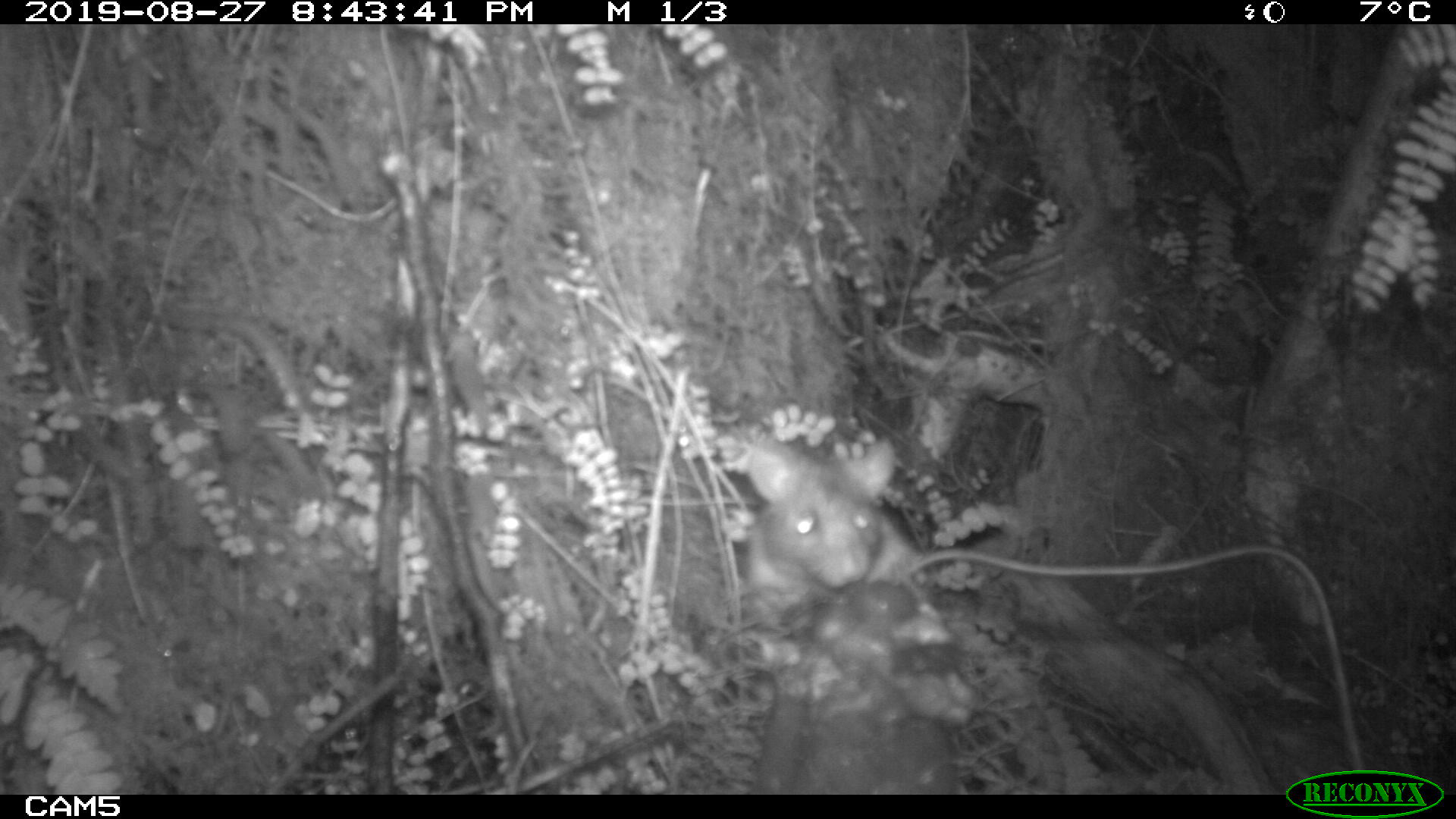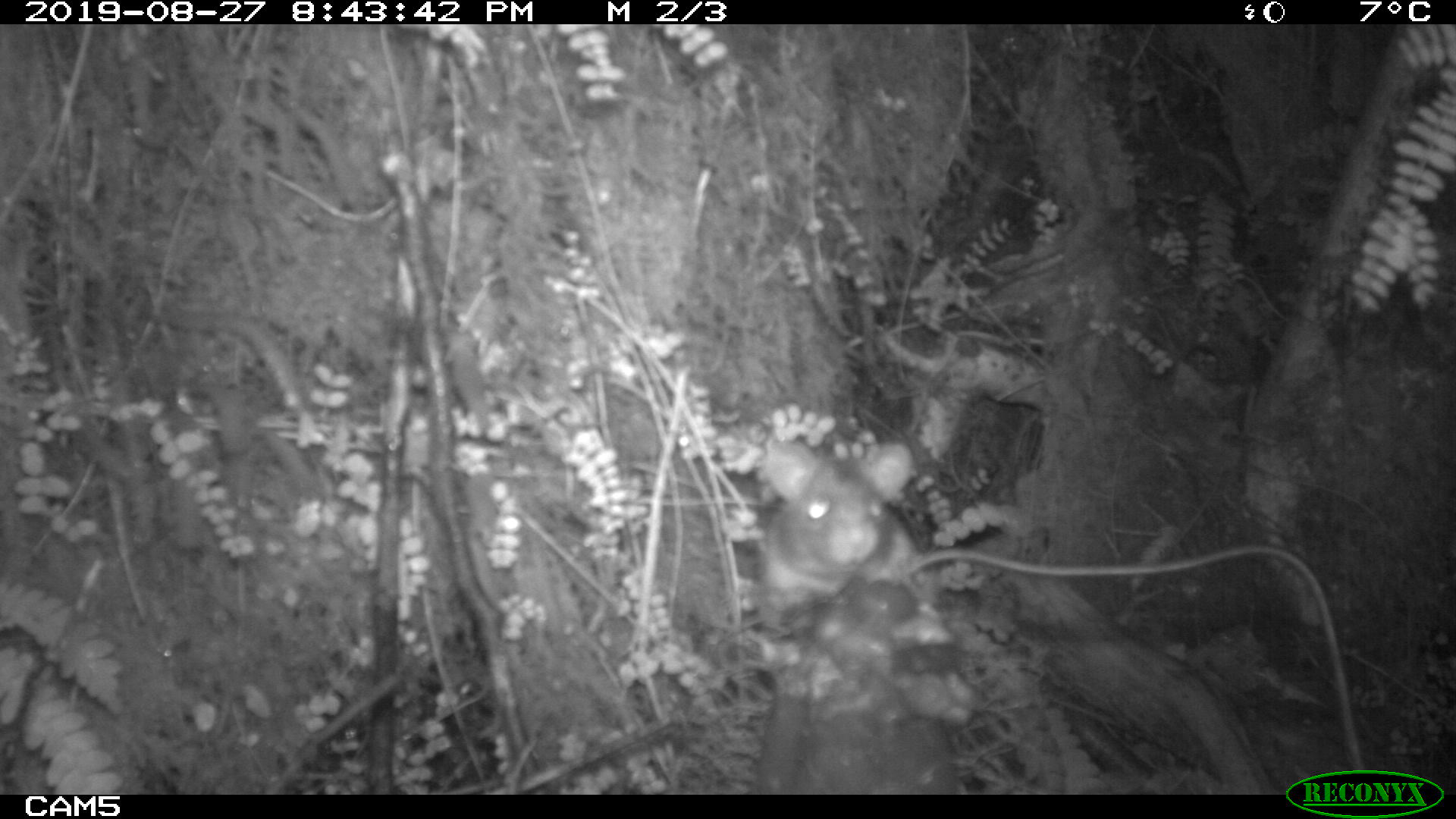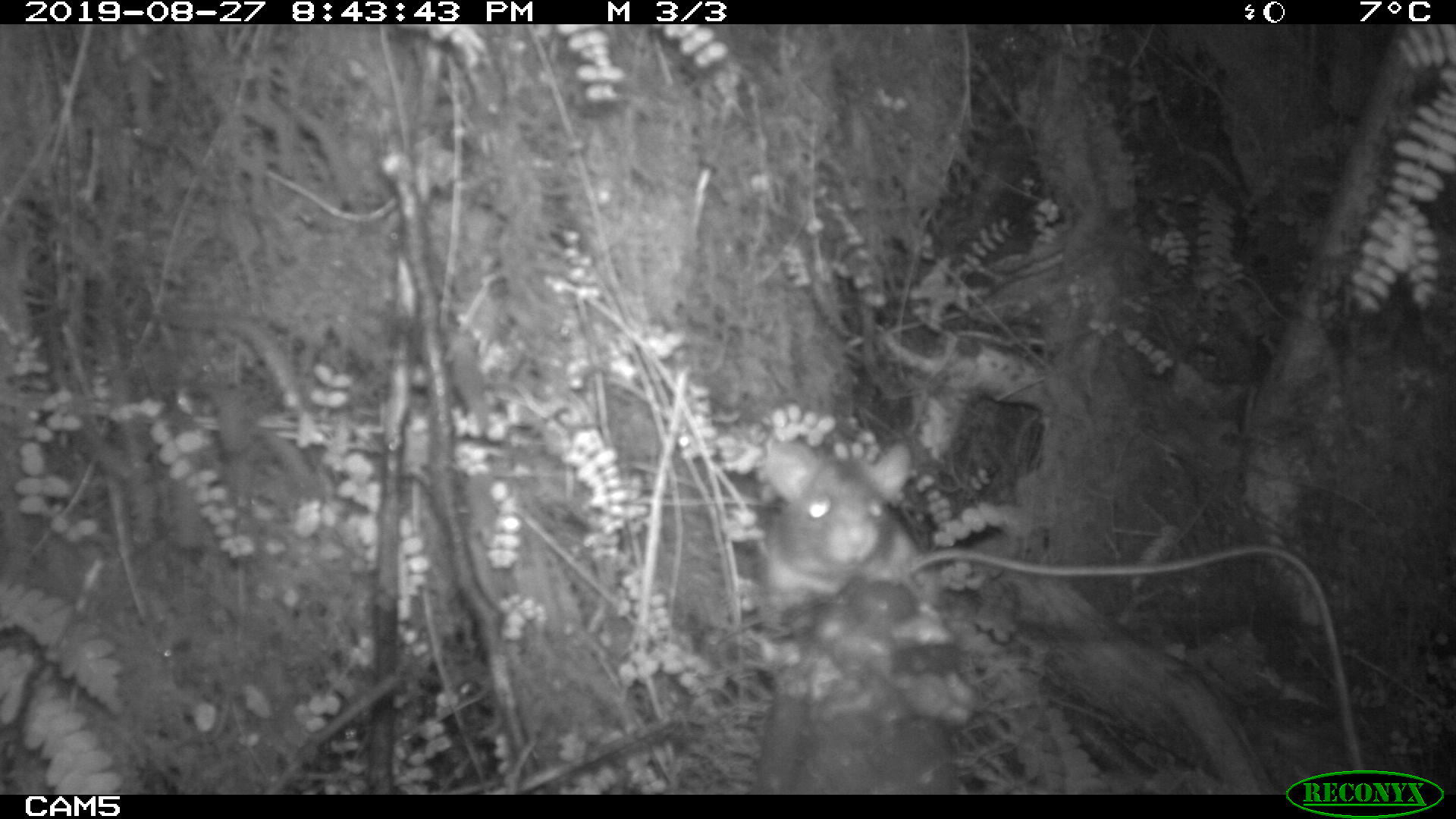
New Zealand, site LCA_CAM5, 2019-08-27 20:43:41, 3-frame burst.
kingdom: Animalia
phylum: Chordata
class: Mammalia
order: Rodentia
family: Muridae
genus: Rattus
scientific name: Rattus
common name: rat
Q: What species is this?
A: Rat (Rattus).